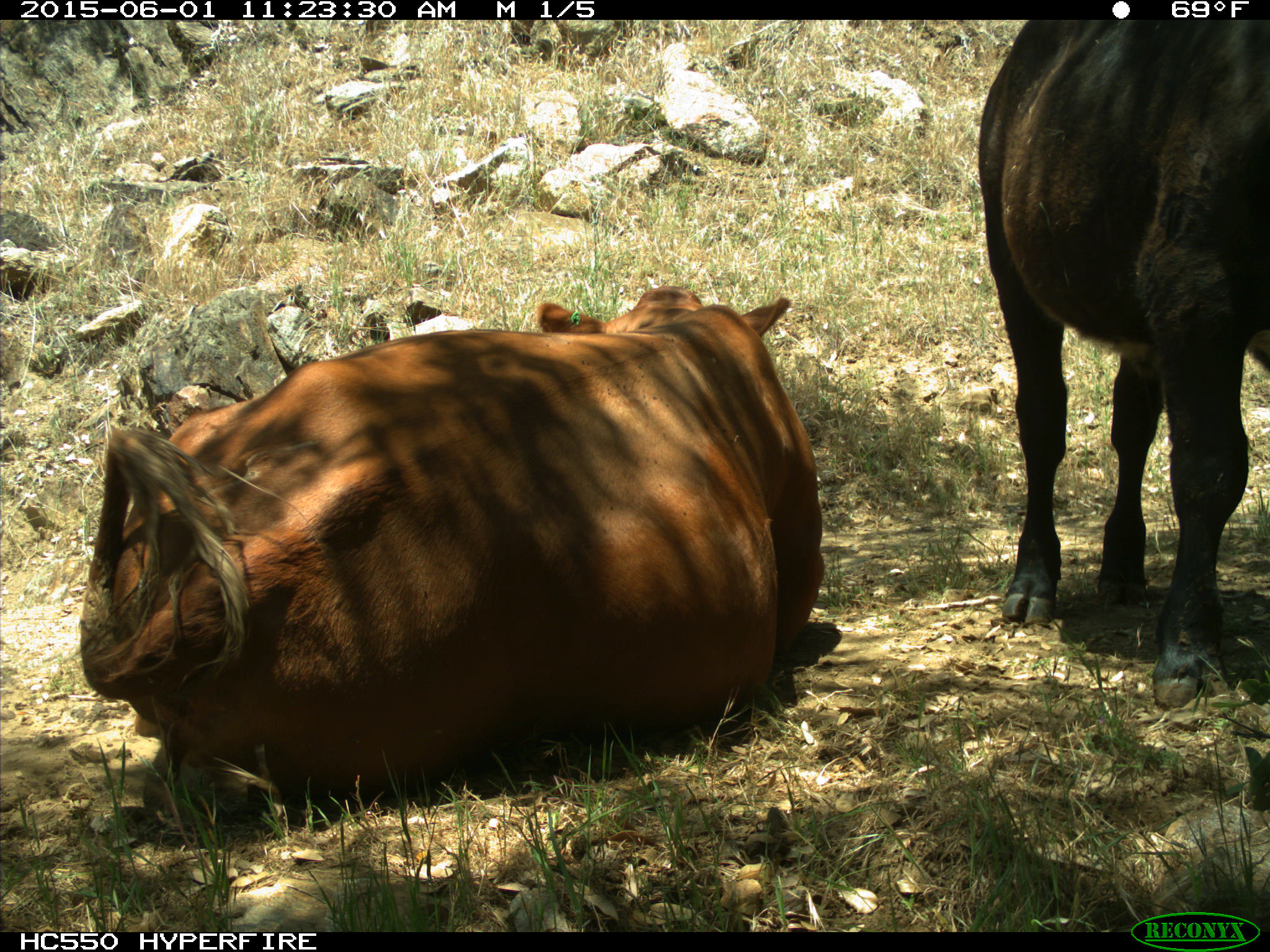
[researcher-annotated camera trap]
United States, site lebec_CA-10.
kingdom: Animalia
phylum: Chordata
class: Mammalia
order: Artiodactyla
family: Bovidae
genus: Bos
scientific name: Bos taurus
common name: domestic cow